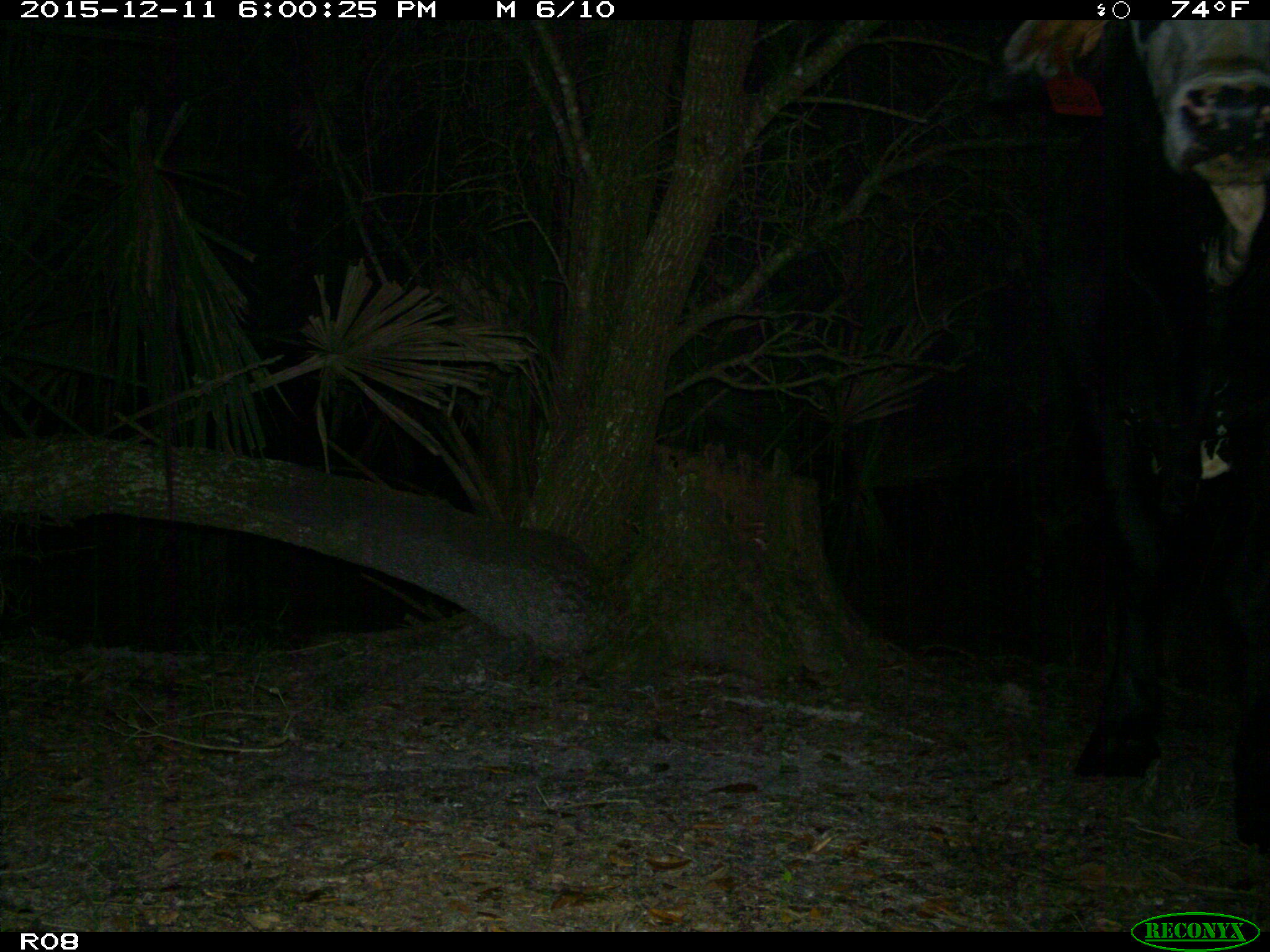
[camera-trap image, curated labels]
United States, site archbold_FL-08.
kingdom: Animalia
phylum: Chordata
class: Mammalia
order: Artiodactyla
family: Bovidae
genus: Bos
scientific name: Bos taurus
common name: domestic cow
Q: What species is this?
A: Bos taurus (domestic cow).